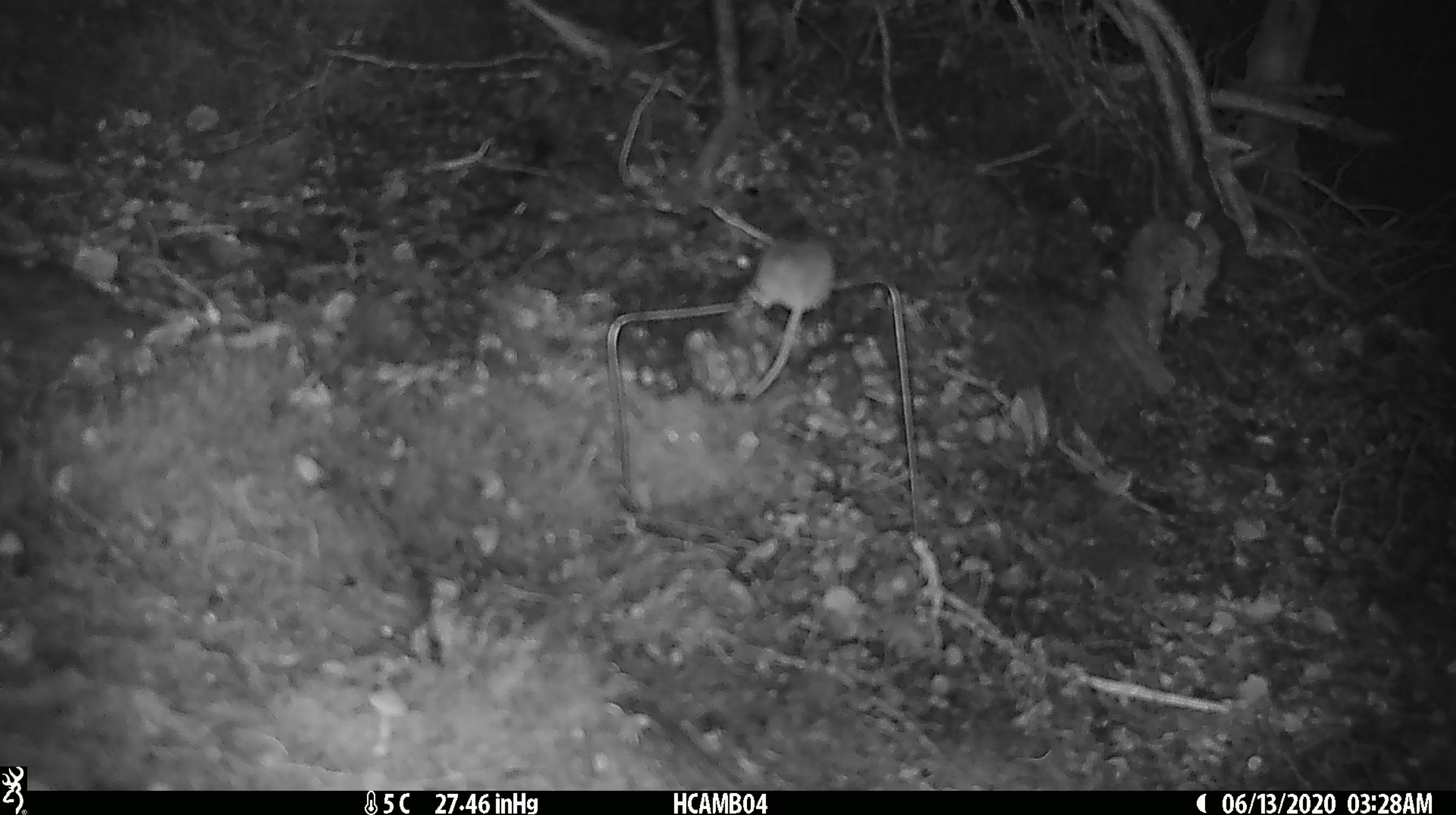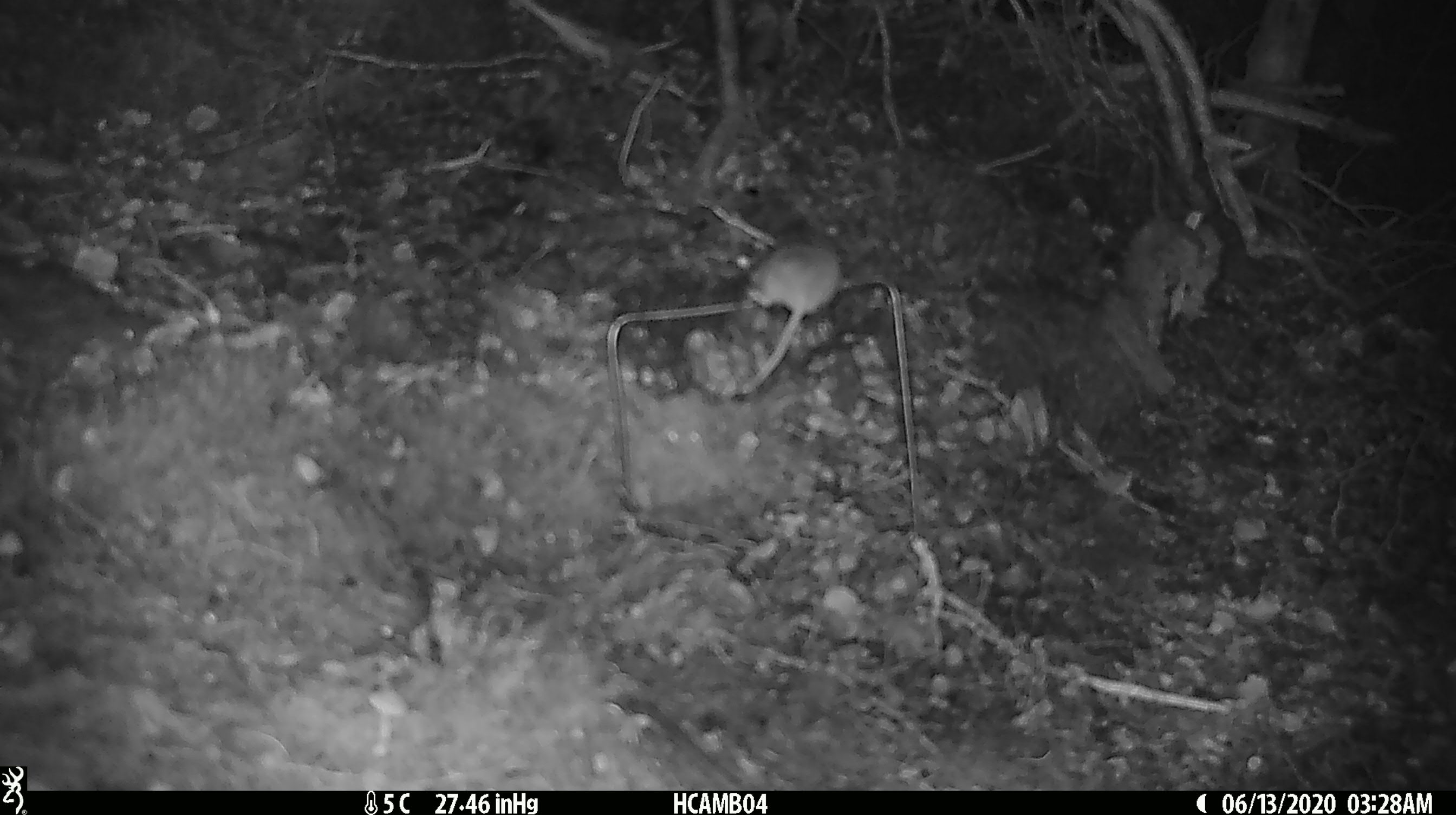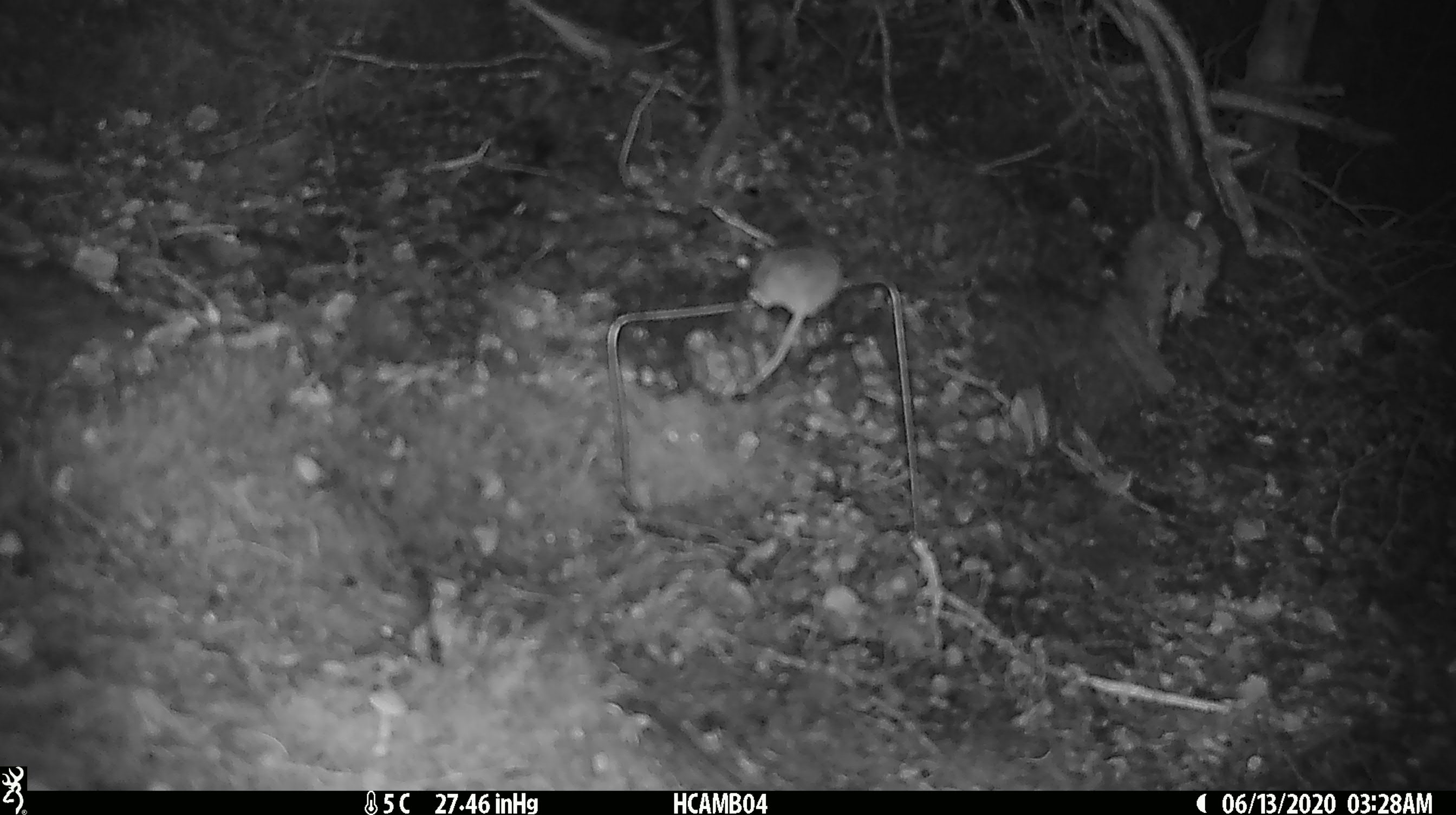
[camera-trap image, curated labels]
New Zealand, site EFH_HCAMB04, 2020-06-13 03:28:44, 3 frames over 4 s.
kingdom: Animalia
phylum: Chordata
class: Mammalia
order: Rodentia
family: Muridae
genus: Mus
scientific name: Mus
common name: mouse